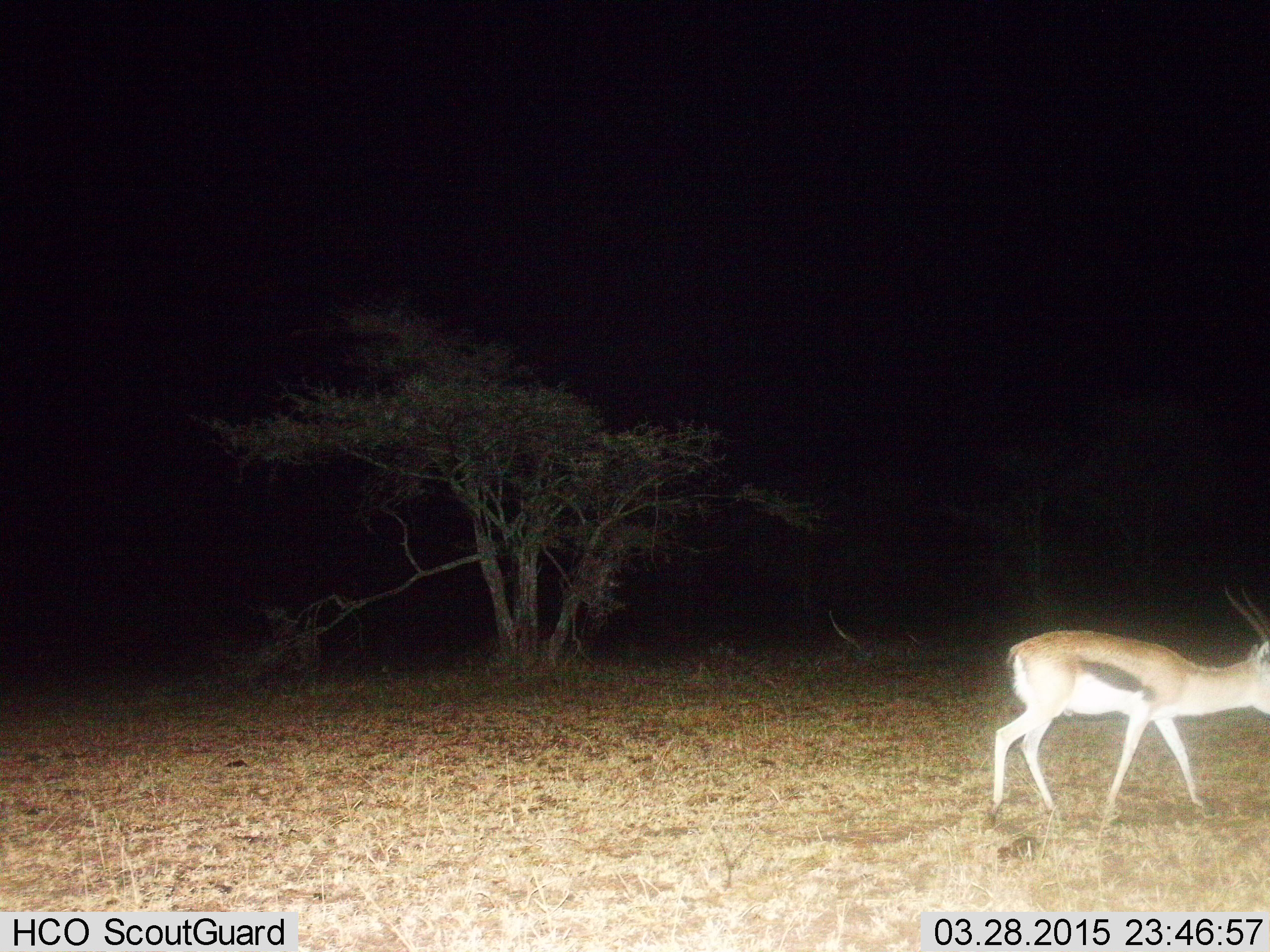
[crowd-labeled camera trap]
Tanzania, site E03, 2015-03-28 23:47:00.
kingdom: Animalia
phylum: Chordata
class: Mammalia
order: Artiodactyla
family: Bovidae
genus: Eudorcas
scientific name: Eudorcas thomsonii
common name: thomson's gazelle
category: gazellethomsons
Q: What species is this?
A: Gazellethomsons (thomson's gazelle) (Eudorcas thomsonii).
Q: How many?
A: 1.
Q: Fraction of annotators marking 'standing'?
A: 0%.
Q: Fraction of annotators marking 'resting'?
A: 0%.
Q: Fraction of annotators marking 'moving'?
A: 100%.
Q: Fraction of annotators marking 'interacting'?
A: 0%.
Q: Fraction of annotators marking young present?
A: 0%.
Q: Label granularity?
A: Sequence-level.